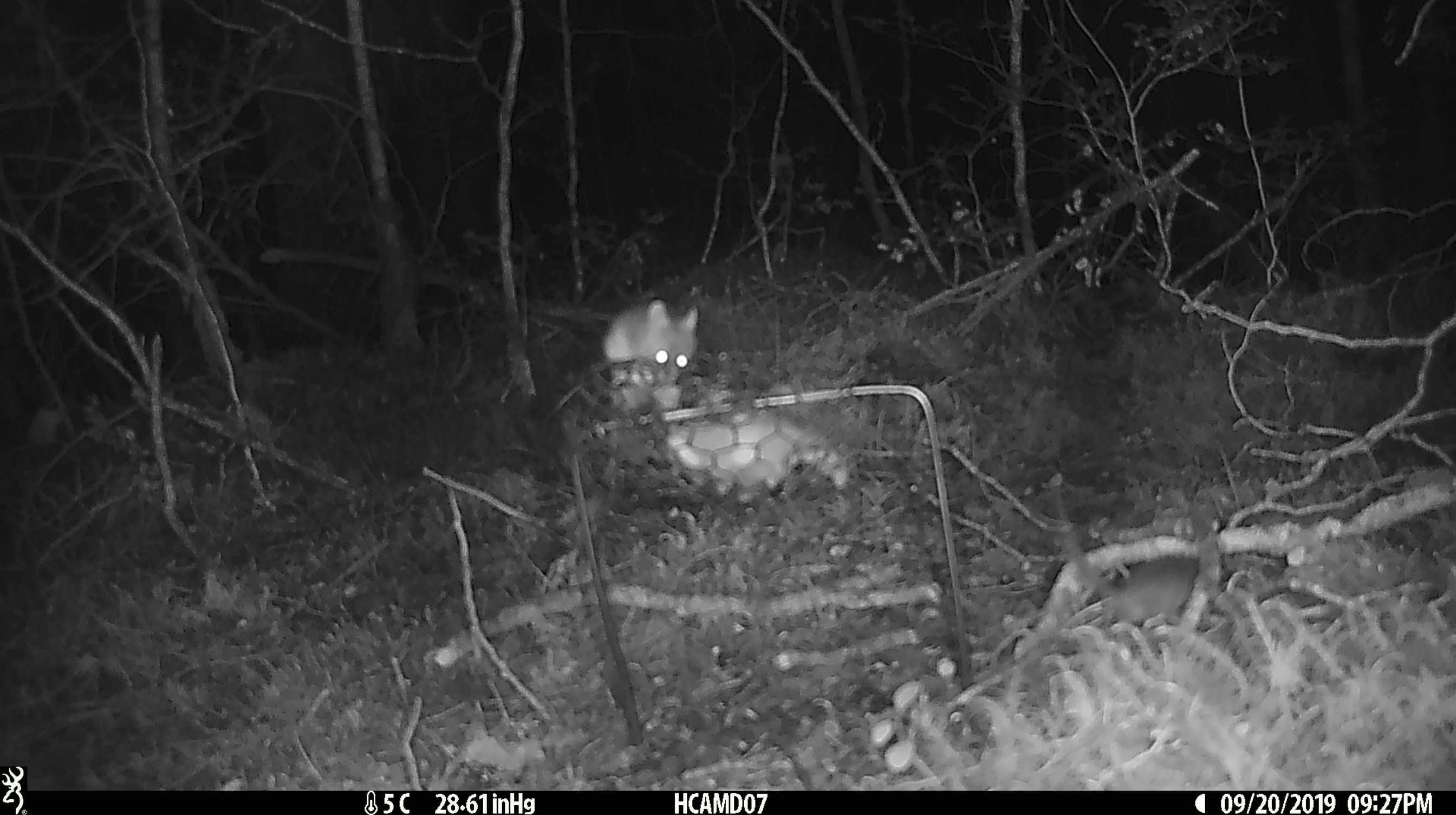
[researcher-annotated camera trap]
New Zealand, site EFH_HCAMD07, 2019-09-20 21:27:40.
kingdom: Animalia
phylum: Chordata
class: Mammalia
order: Rodentia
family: Muridae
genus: Mus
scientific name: Mus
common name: mouse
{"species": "mouse (Mus)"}